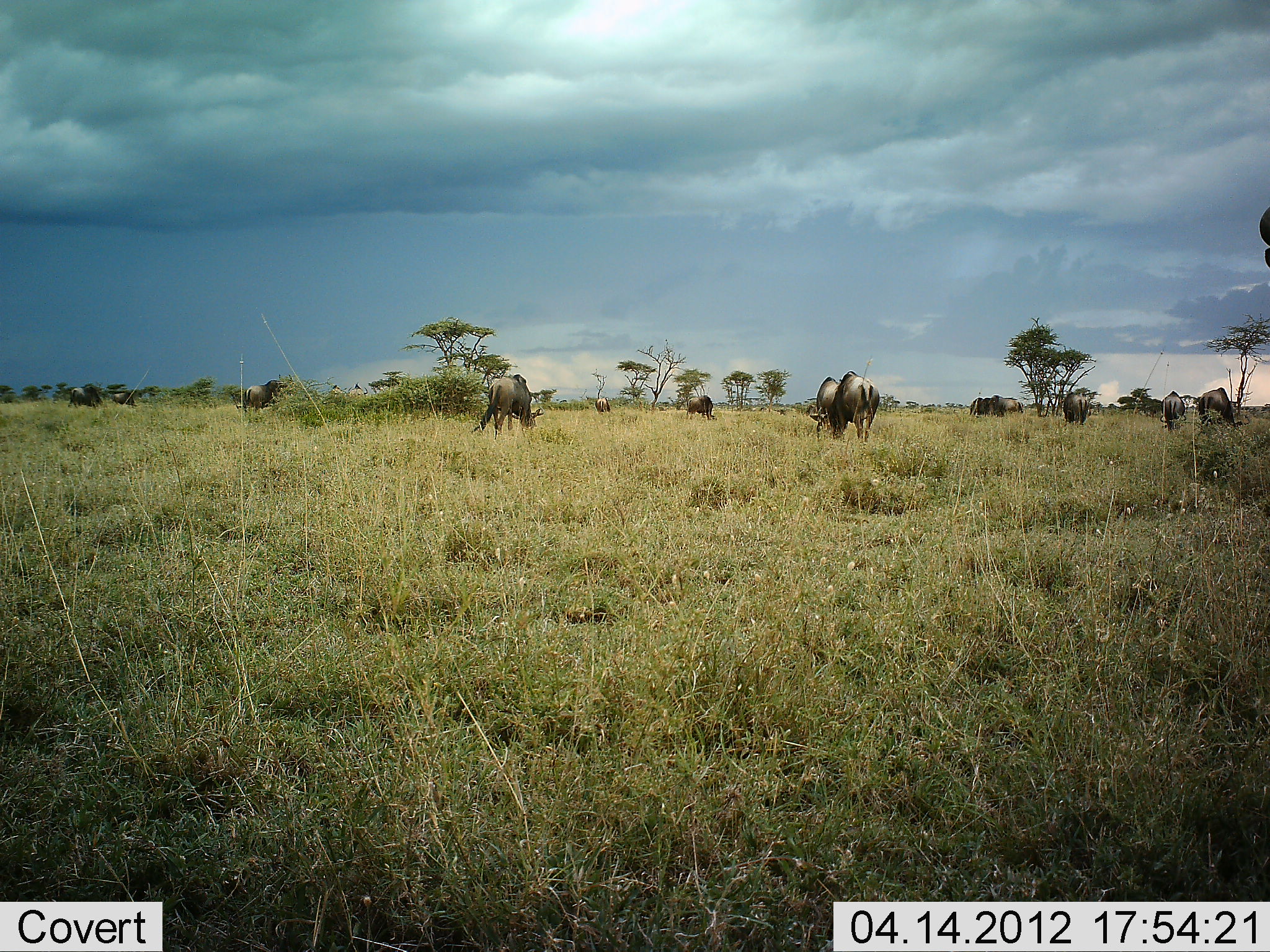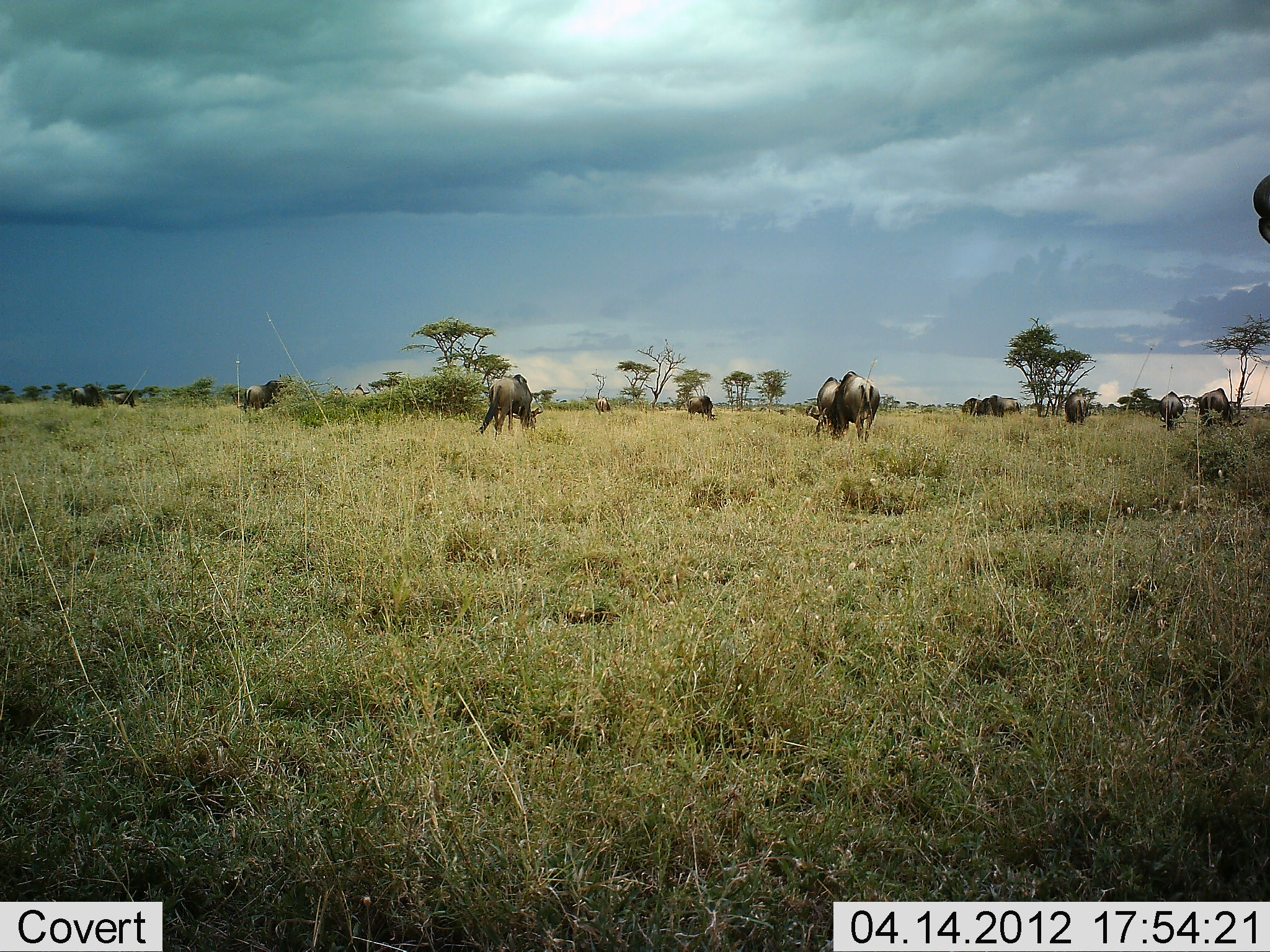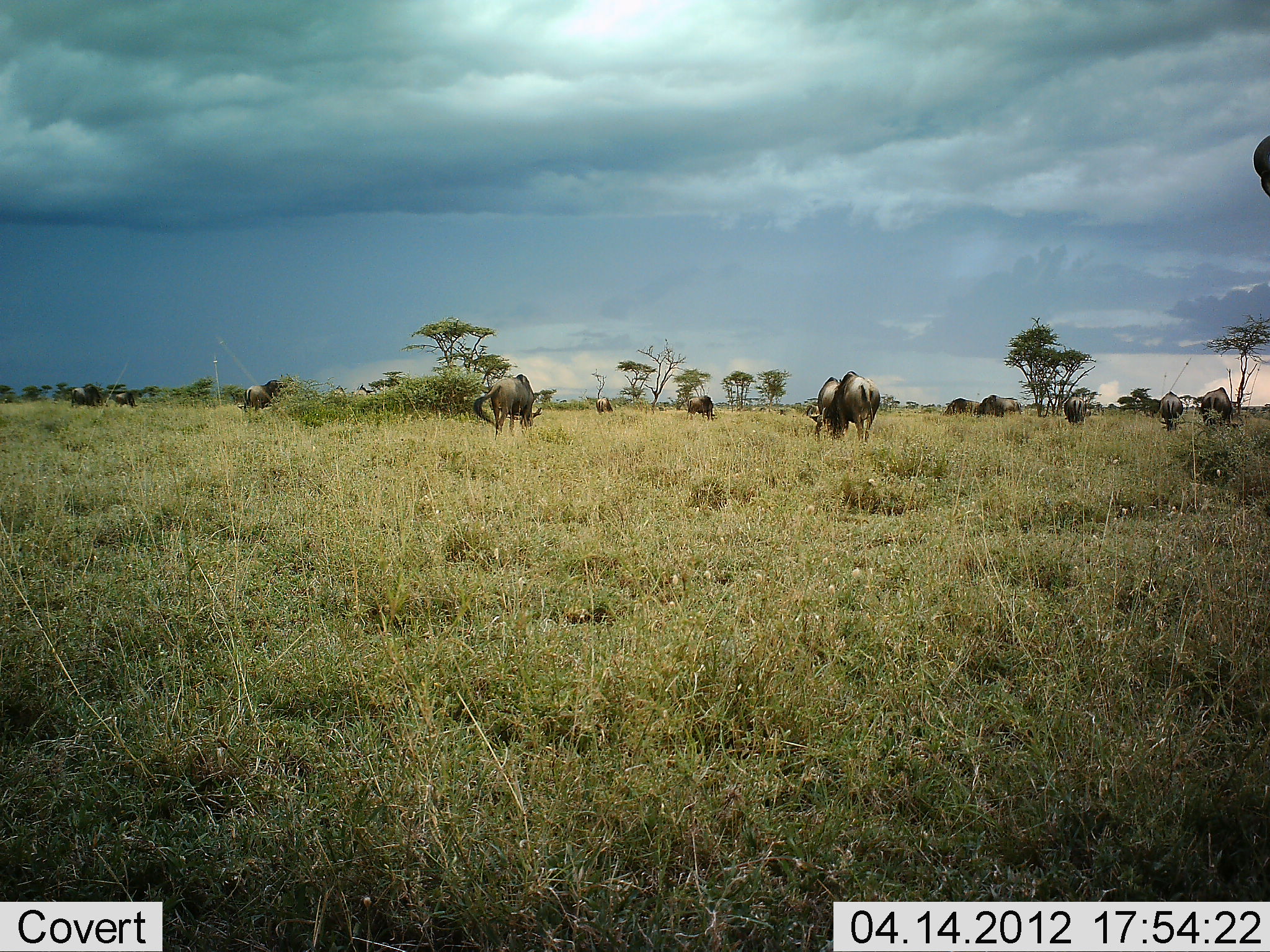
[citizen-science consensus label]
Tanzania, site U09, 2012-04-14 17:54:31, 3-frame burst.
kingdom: Animalia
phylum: Chordata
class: Mammalia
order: Artiodactyla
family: Bovidae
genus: Connochaetes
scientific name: Connochaetes taurinus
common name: blue wildebeest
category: wildebeest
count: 11-50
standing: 71%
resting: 7%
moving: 21%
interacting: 7%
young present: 0%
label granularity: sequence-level